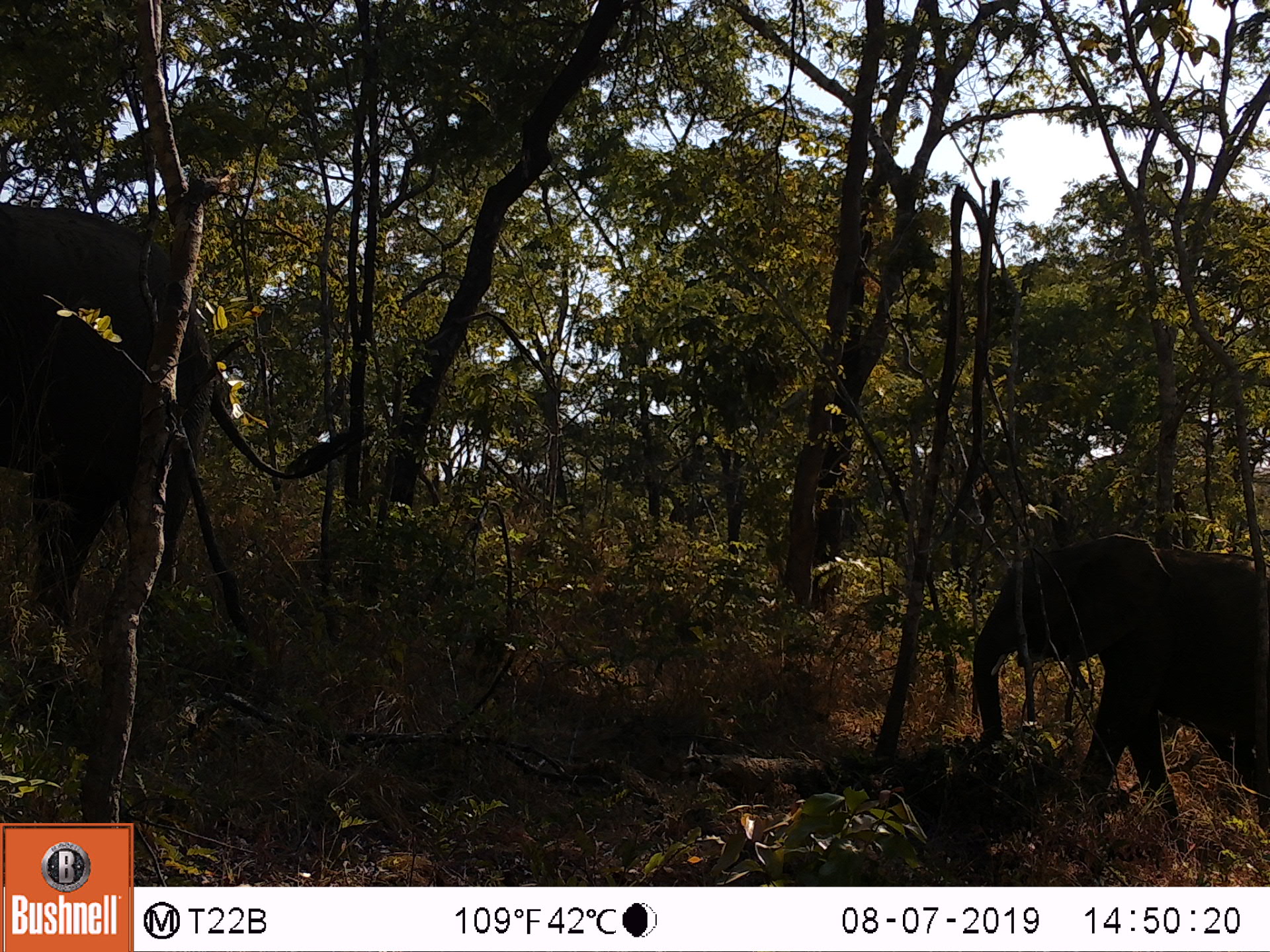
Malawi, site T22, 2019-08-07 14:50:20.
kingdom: Animalia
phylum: Chordata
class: Mammalia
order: Proboscidea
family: Elephantidae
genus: Loxodonta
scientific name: Loxodonta africana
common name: african savanna elephant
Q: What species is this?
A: African savanna elephant (Loxodonta africana).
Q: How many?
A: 2.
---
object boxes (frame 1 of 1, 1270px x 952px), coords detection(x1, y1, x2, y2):
african savanna elephant: detection(0, 196, 387, 657); detection(956, 532, 1269, 848)